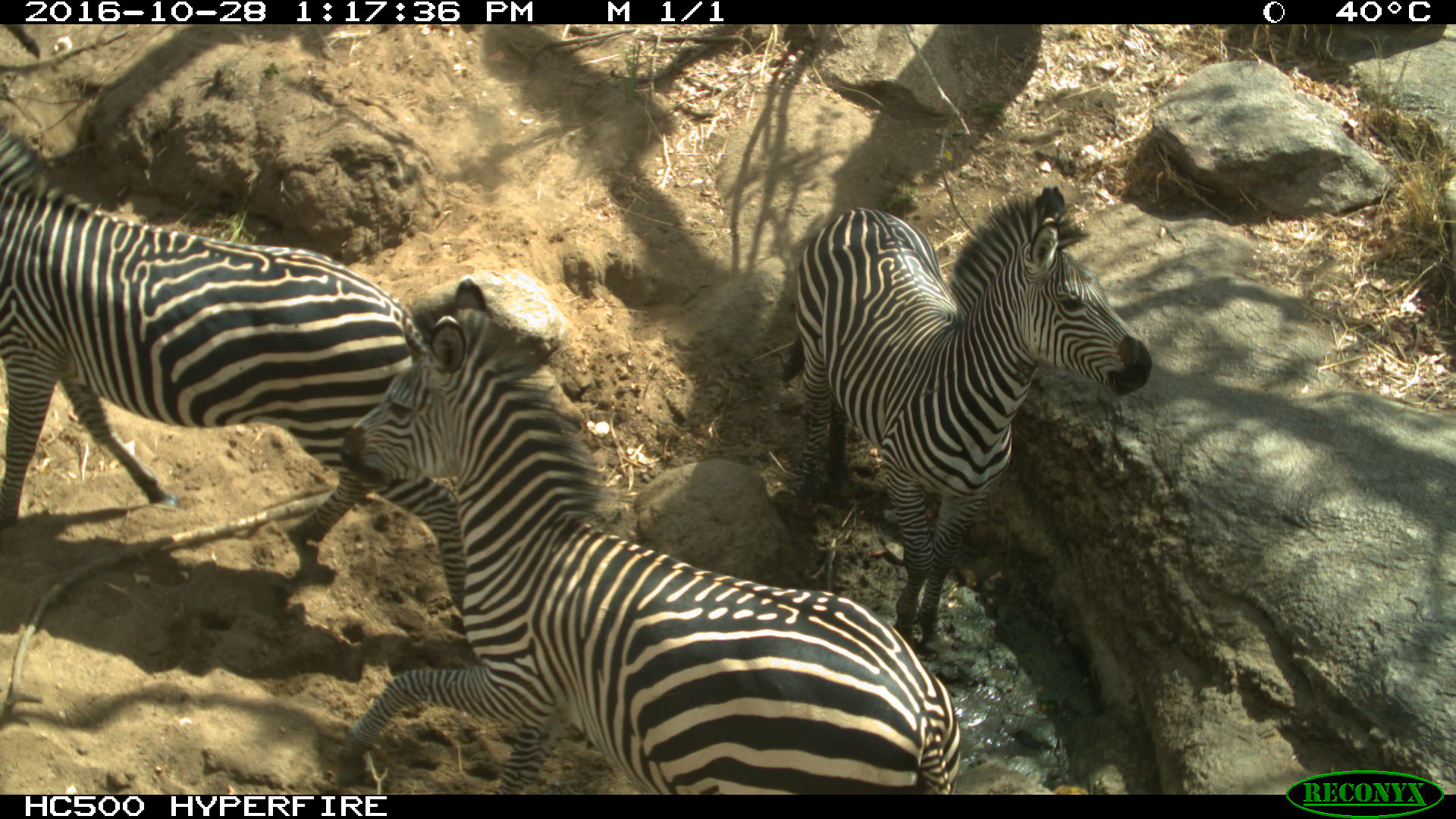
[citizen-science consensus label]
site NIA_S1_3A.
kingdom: Animalia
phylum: Chordata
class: Mammalia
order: Perissodactyla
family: Equidae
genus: Equus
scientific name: Equus quagga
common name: plains zebra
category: zebraplains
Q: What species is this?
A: Zebraplains (plains zebra) (Equus quagga).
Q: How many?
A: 3.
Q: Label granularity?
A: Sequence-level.